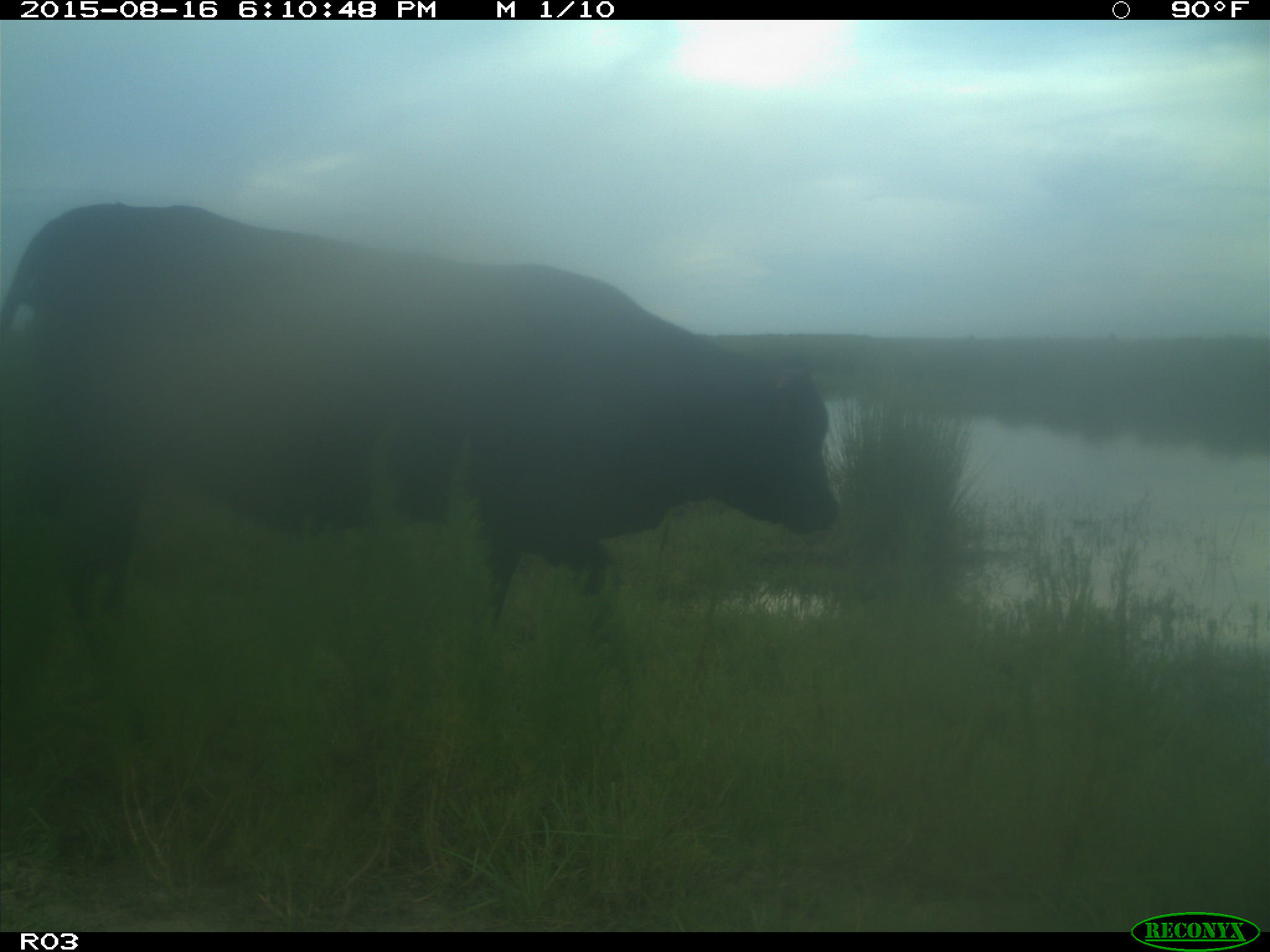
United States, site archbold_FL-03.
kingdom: Animalia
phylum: Chordata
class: Mammalia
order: Artiodactyla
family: Bovidae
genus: Bos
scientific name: Bos taurus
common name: domestic cow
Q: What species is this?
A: Bos taurus (domestic cow).